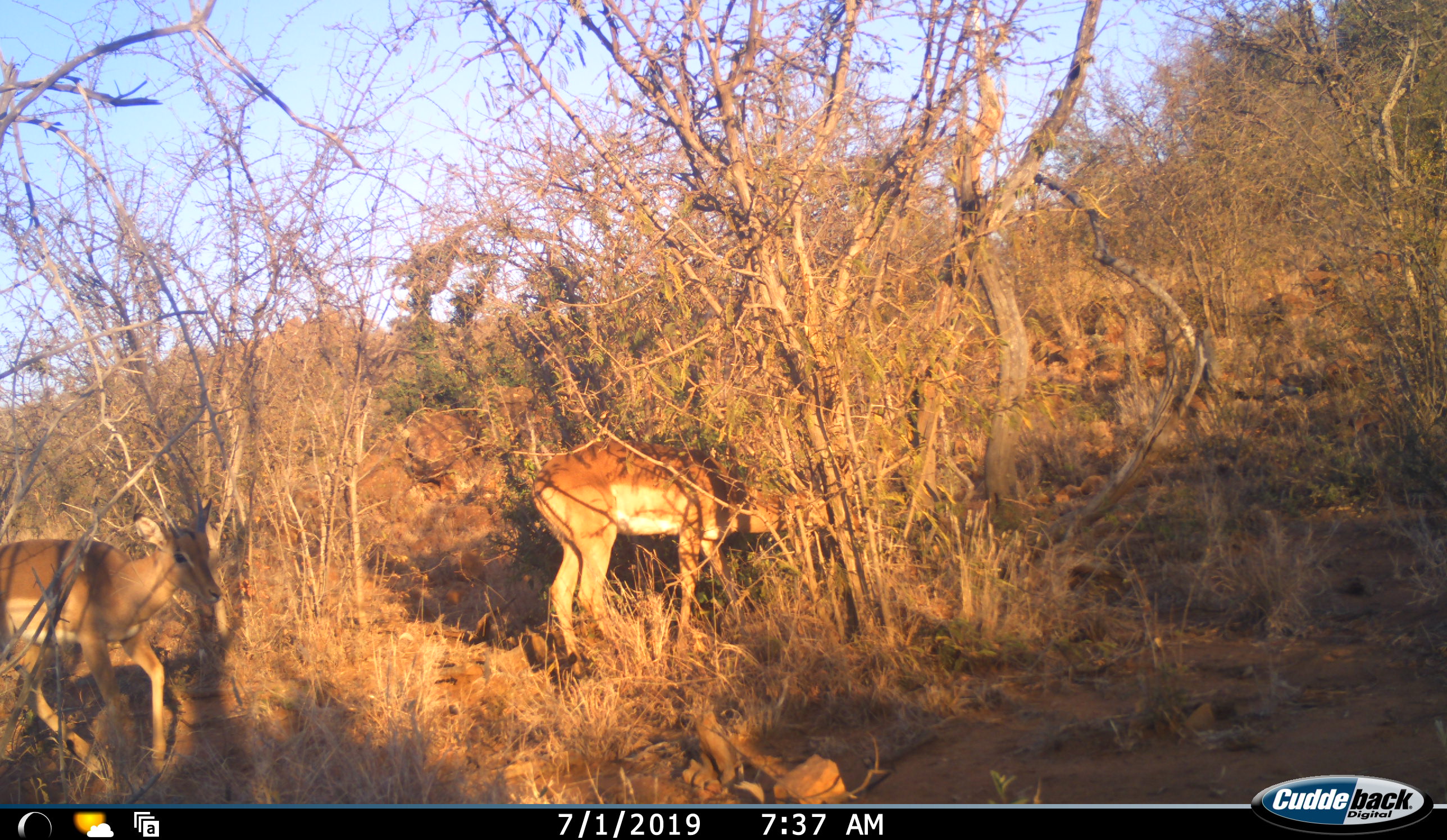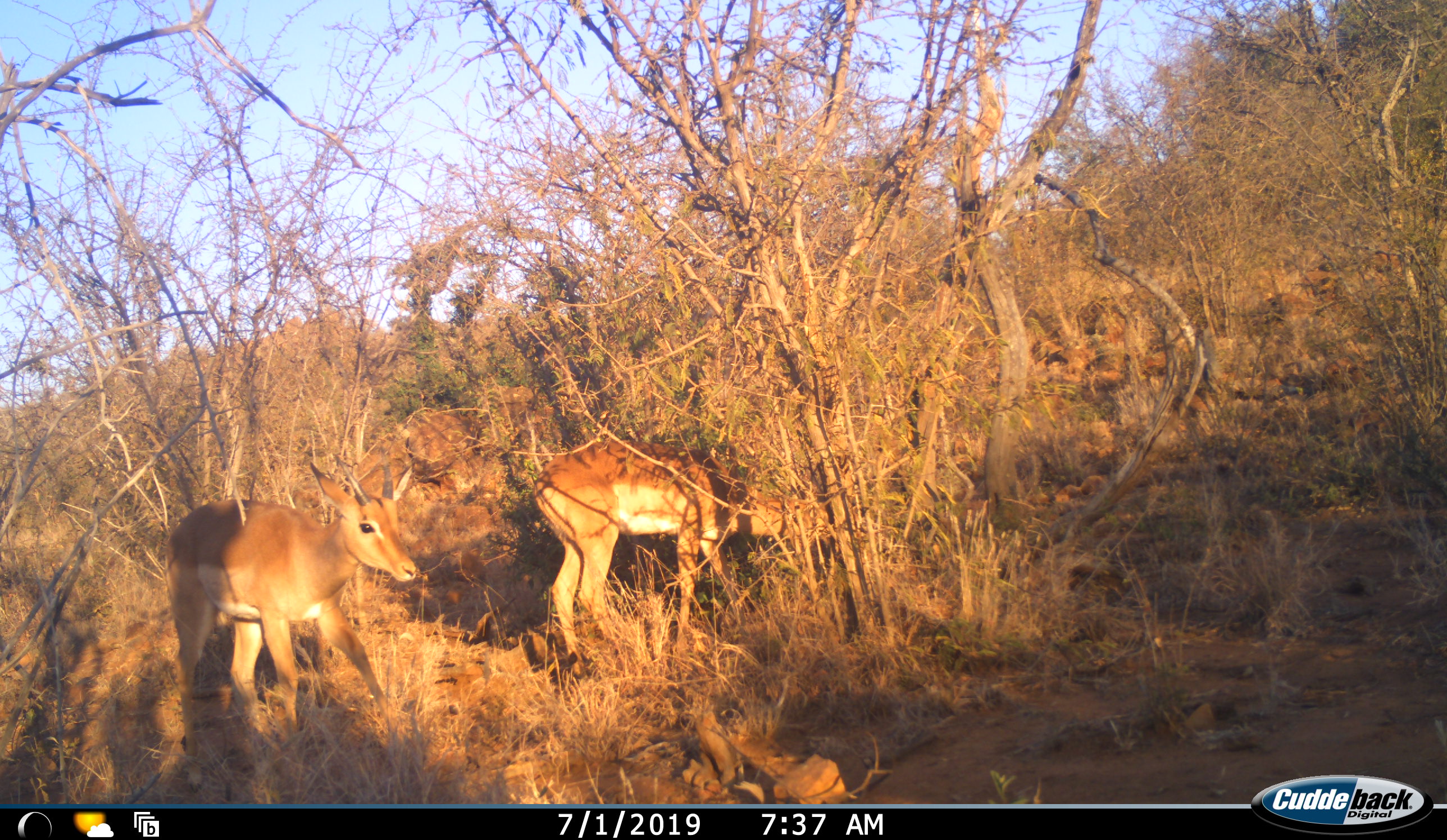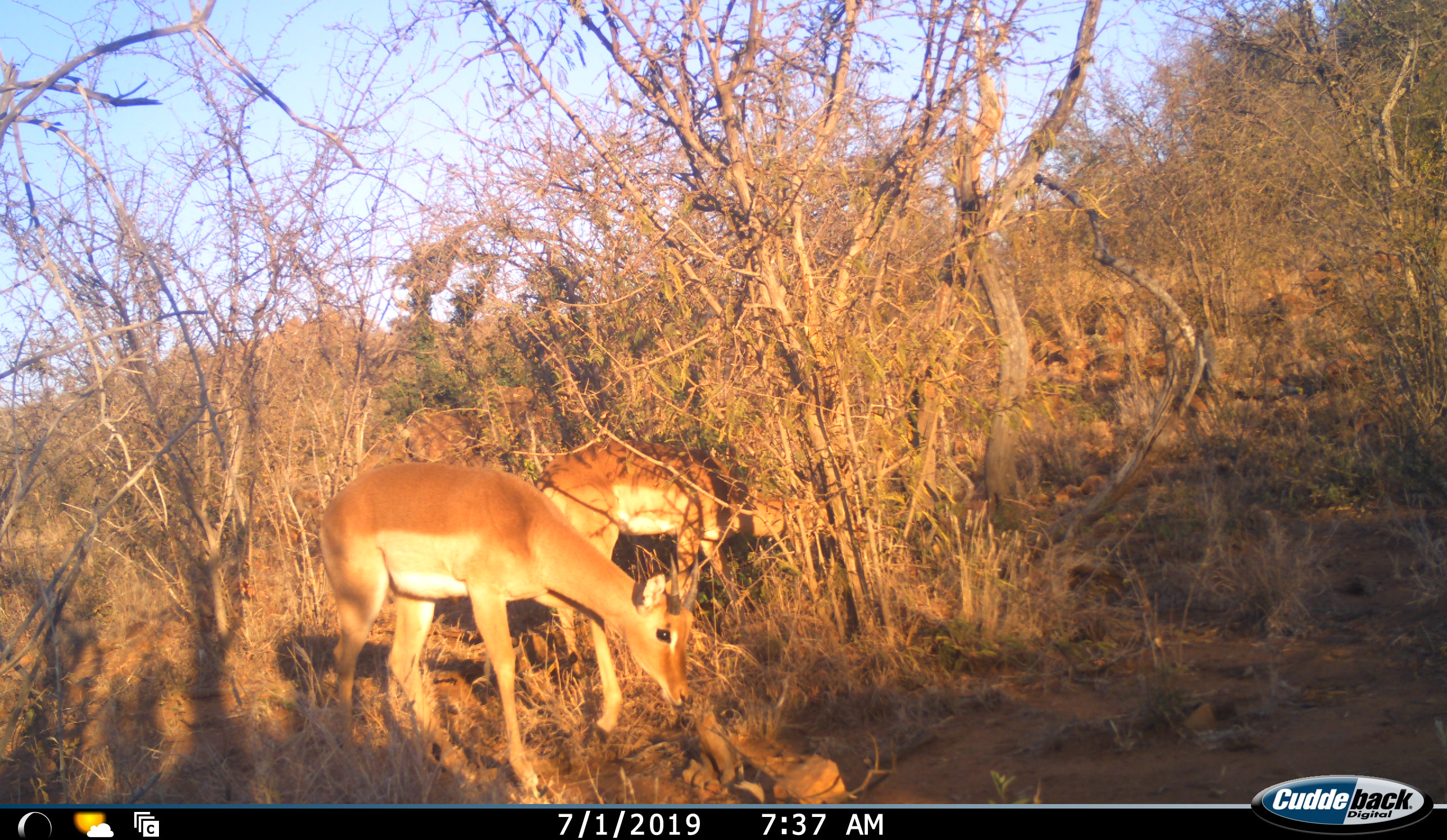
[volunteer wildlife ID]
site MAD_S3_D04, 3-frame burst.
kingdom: Animalia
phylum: Chordata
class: Mammalia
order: Artiodactyla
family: Bovidae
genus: Aepyceros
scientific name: Aepyceros melampus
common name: impala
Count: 2.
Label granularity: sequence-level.